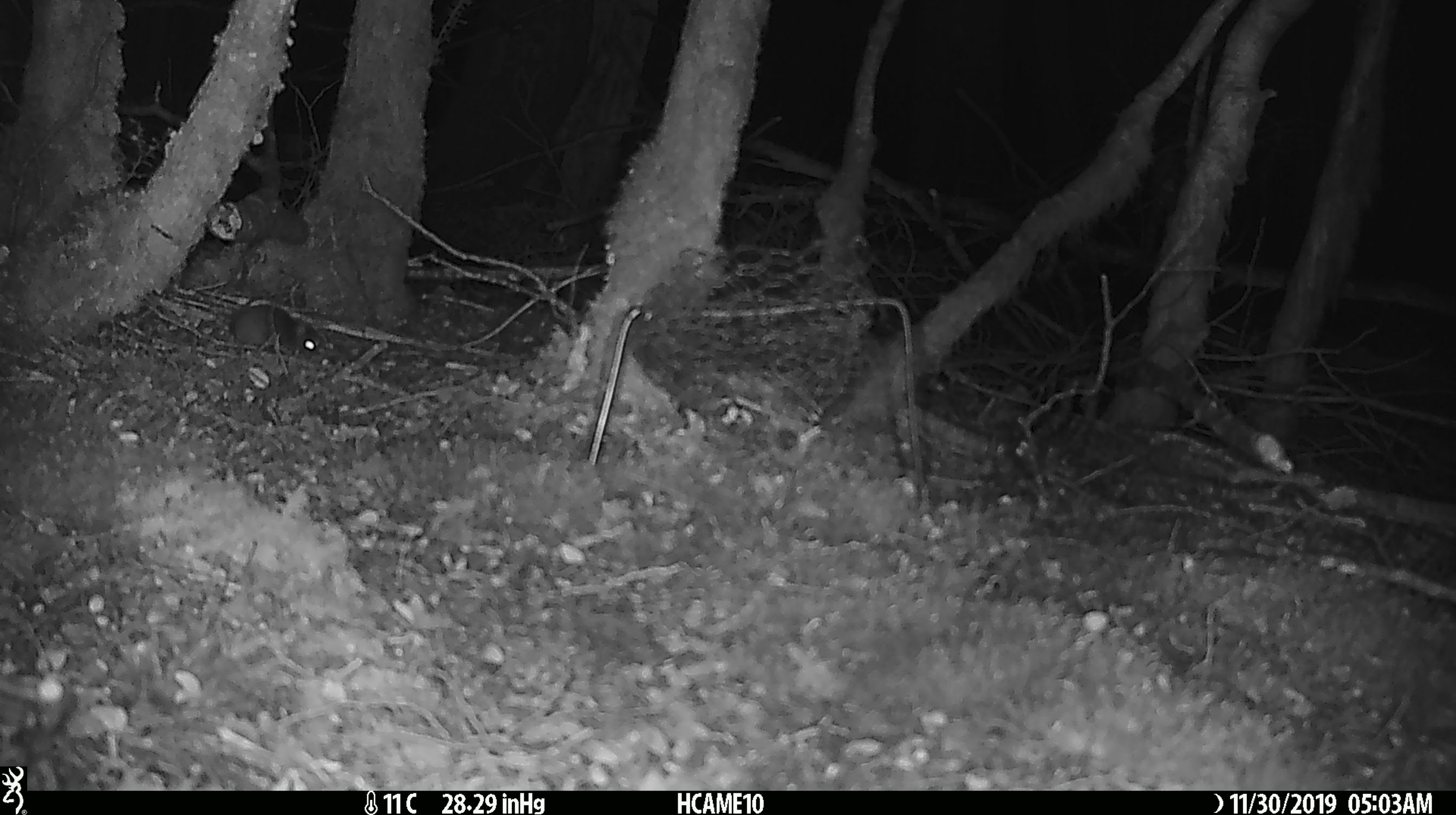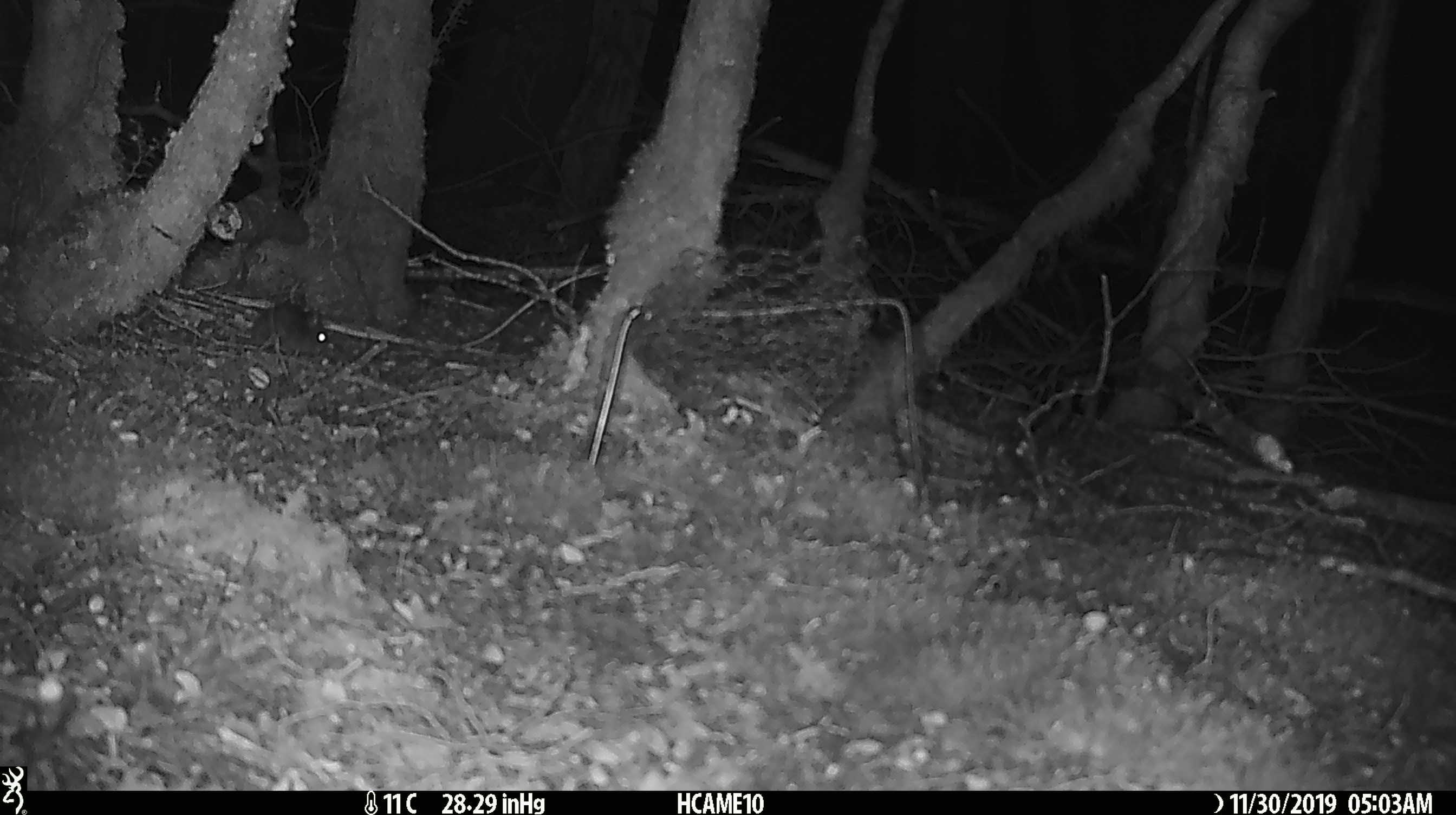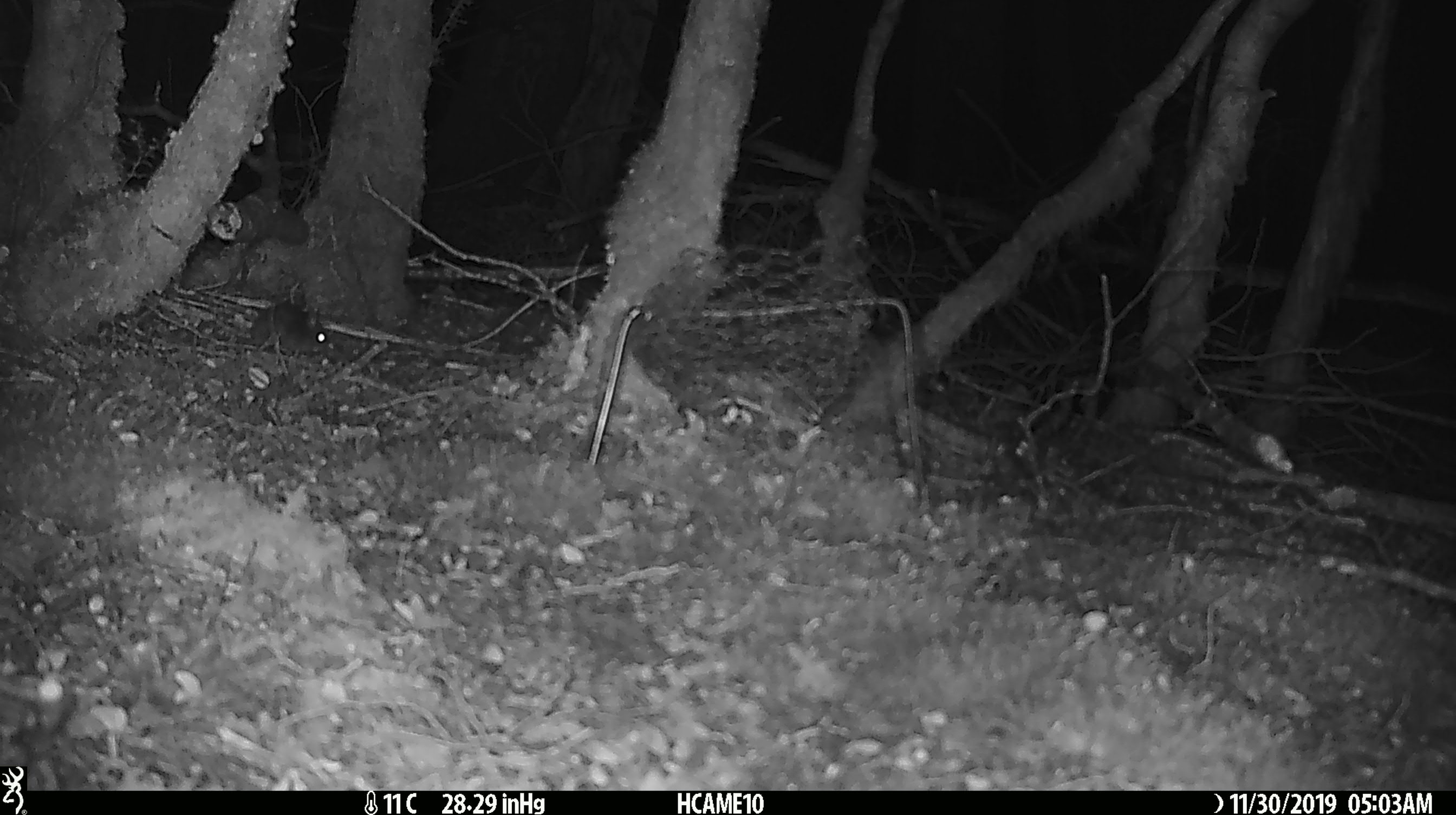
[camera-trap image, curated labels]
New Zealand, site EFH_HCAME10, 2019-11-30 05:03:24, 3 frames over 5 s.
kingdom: Animalia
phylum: Chordata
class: Mammalia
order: Rodentia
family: Muridae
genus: Mus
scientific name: Mus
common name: mouse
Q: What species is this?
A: Mouse (Mus).